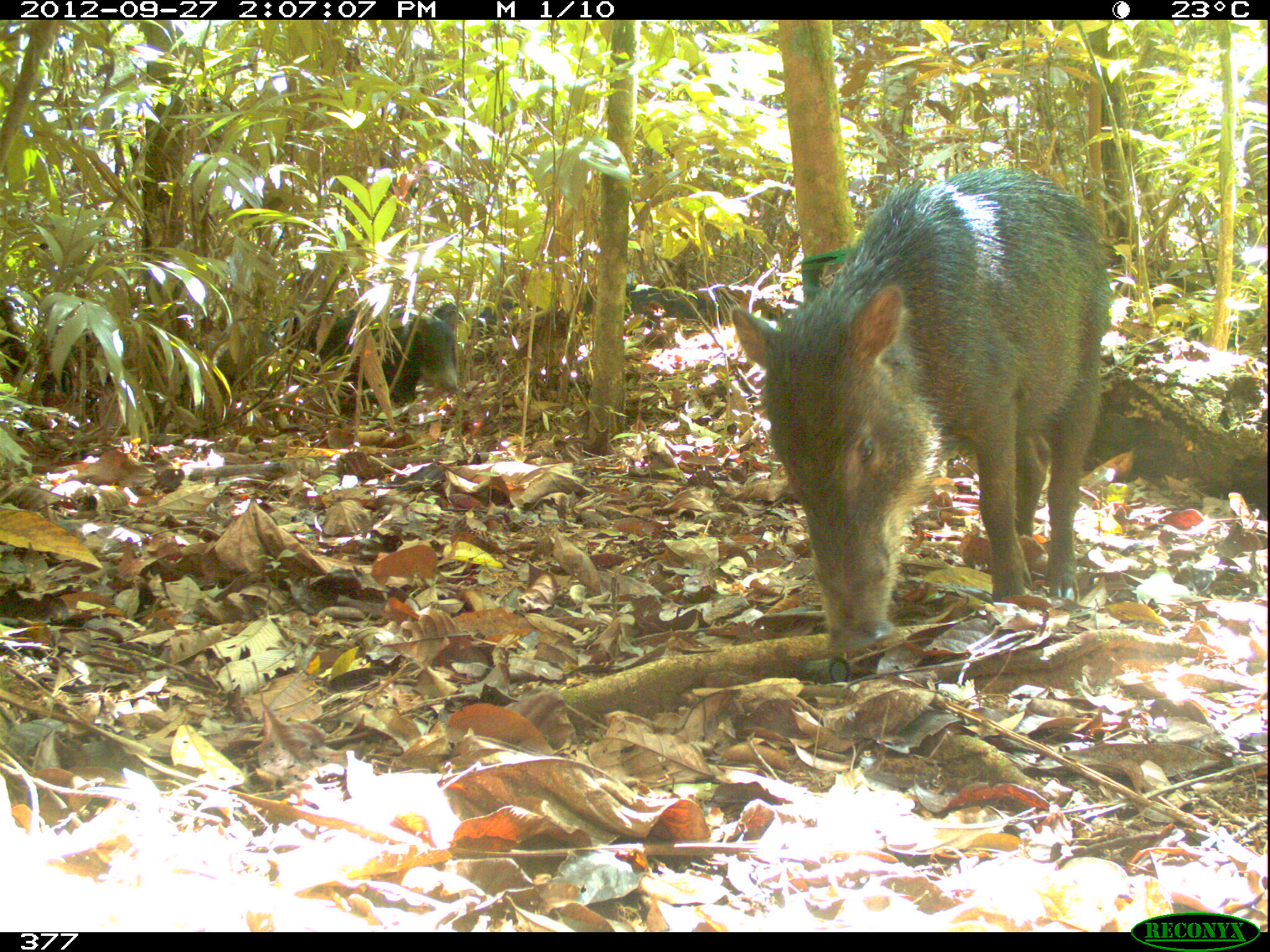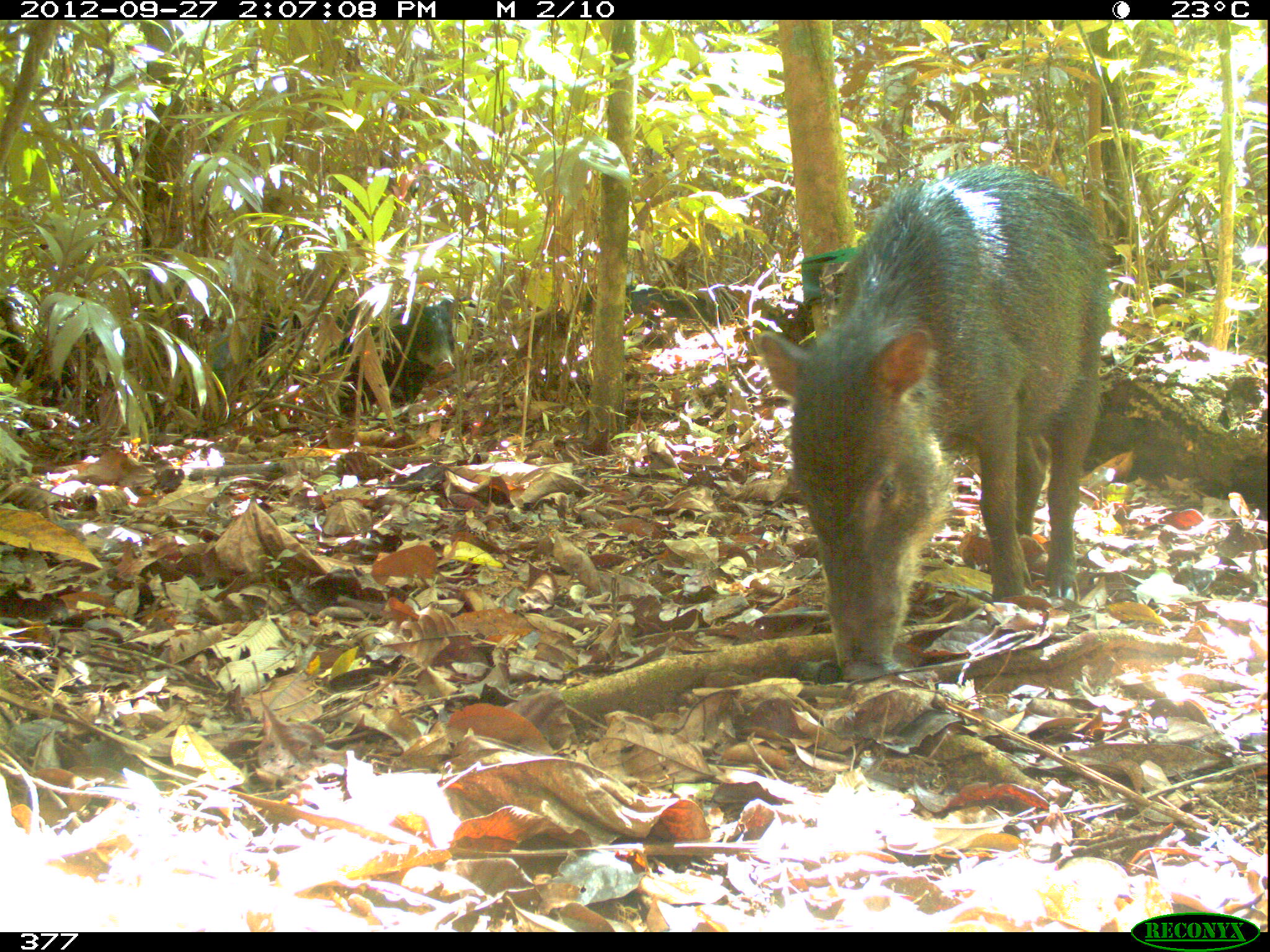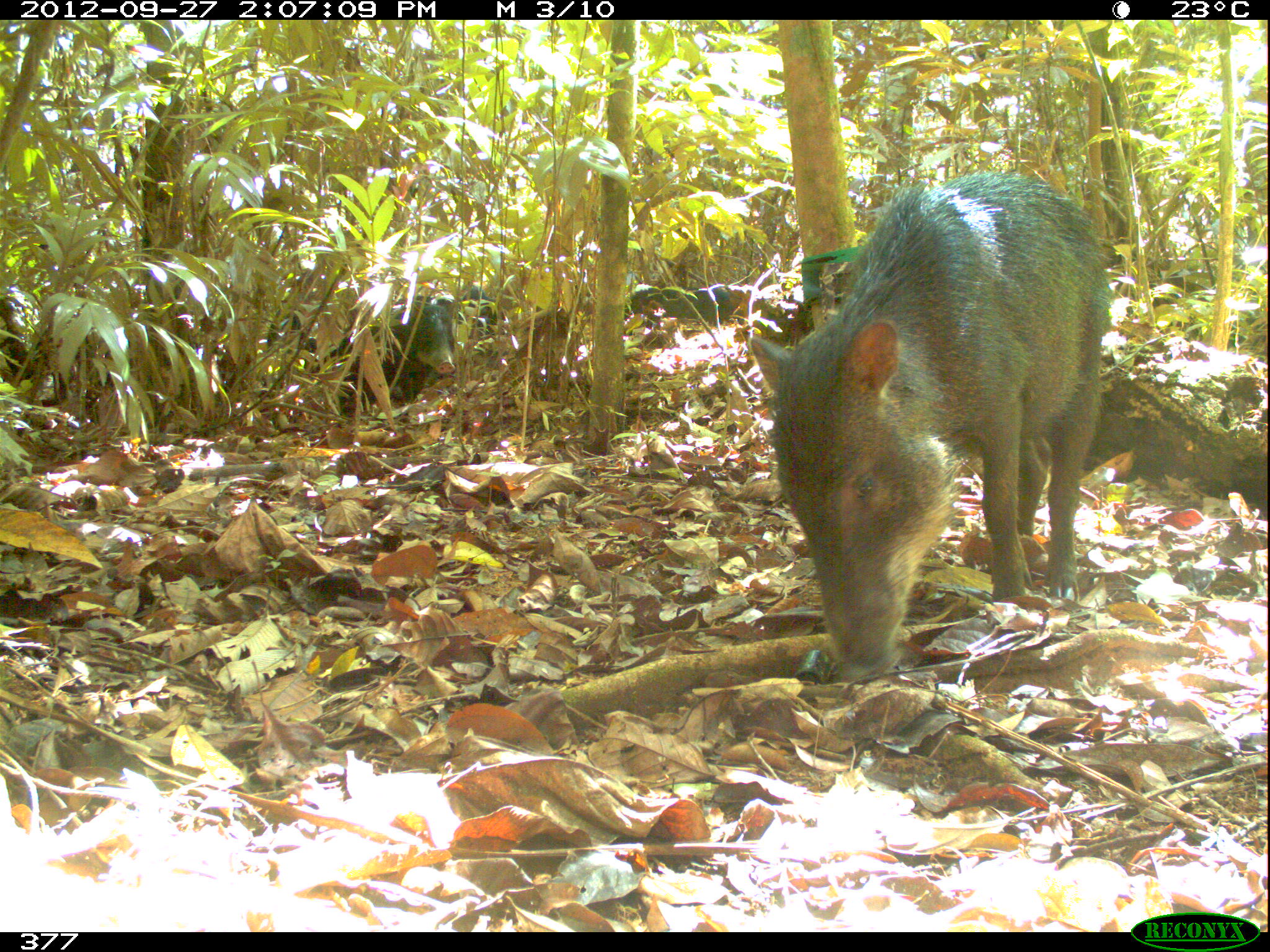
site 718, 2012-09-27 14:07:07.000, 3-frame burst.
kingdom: Animalia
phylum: Chordata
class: Mammalia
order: Artiodactyla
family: Tayassuidae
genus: Tayassu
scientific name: Tayassu pecari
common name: white-lipped peccary